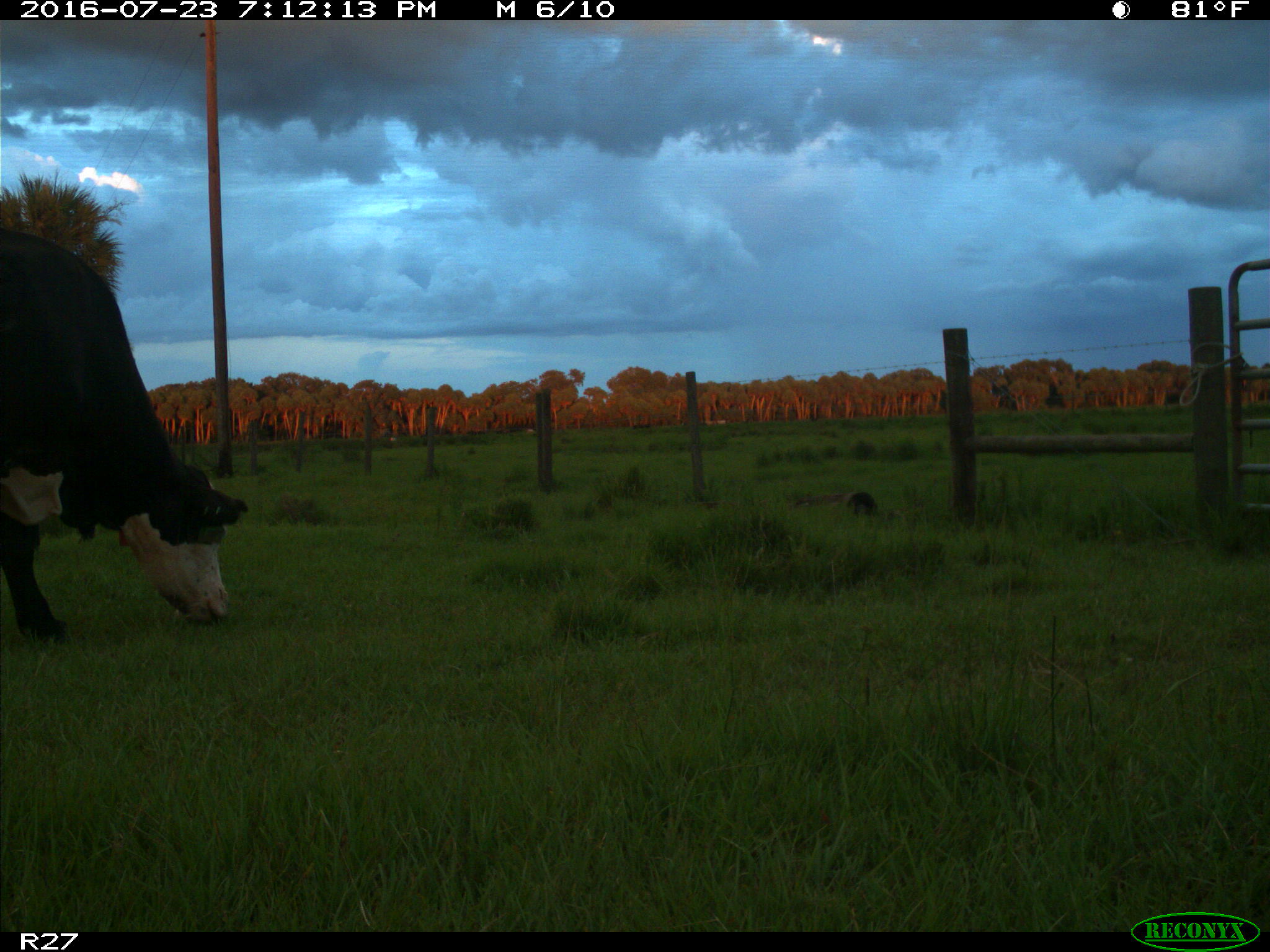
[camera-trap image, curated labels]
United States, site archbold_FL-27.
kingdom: Animalia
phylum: Chordata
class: Mammalia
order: Artiodactyla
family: Bovidae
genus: Bos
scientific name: Bos taurus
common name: domestic cow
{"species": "Bos taurus (domestic cow)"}